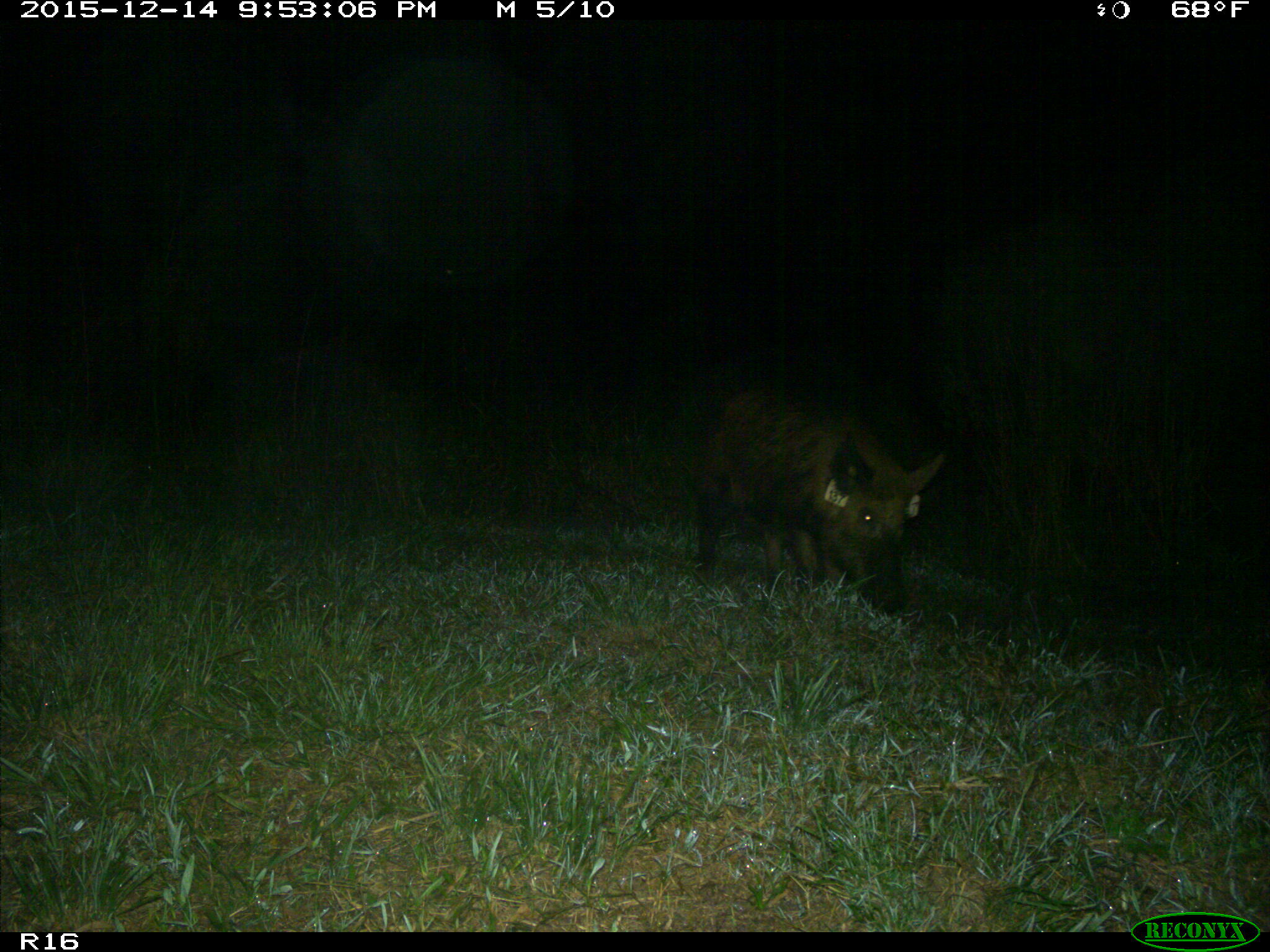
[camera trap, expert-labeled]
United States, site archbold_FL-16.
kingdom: Animalia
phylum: Chordata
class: Mammalia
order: Artiodactyla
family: Suidae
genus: Sus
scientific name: Sus scrofa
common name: wild boar